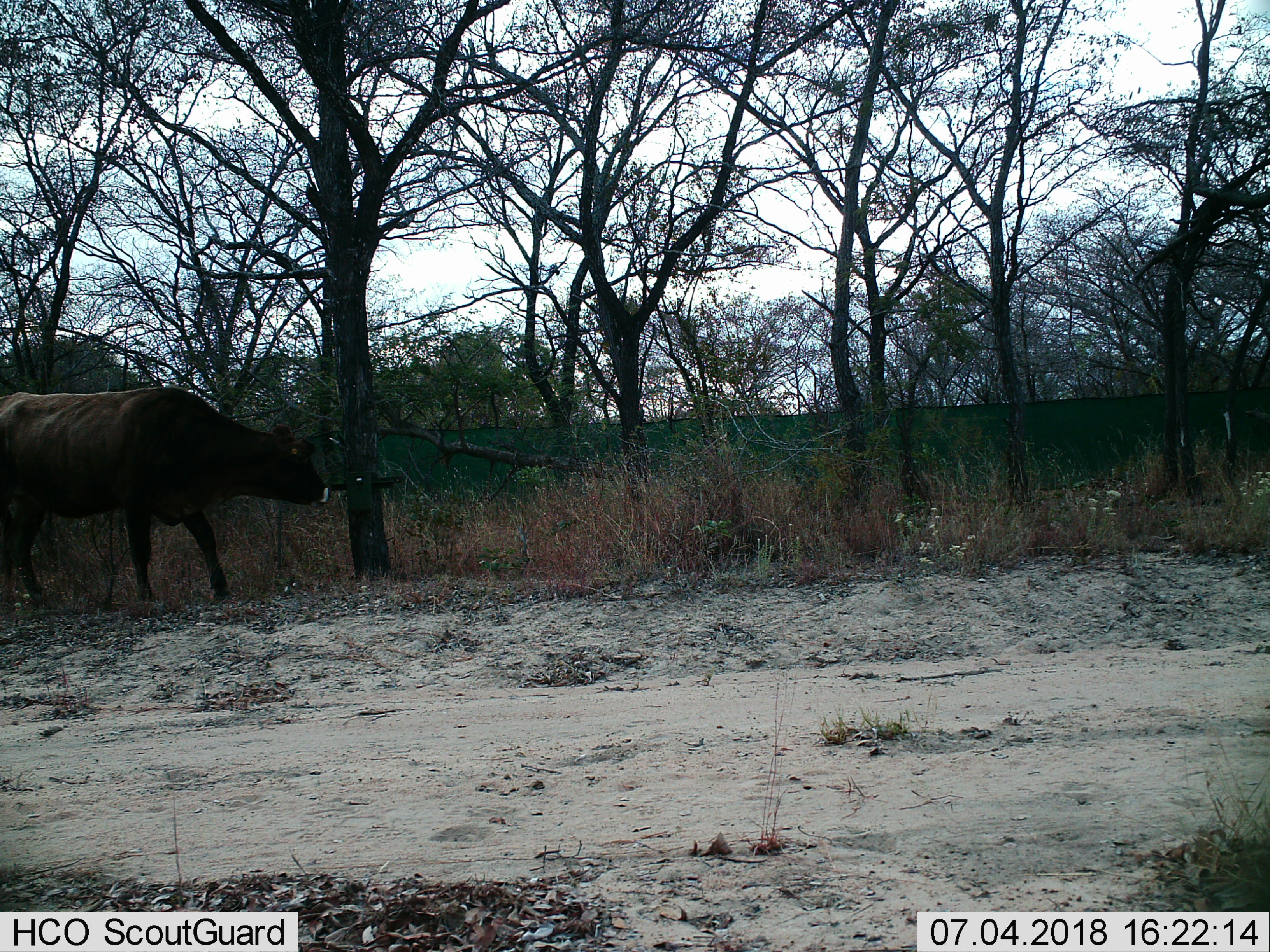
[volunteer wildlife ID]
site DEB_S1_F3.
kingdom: Animalia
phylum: Chordata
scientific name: Vertebrata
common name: domestic animal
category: domesticanimal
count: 1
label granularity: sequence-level